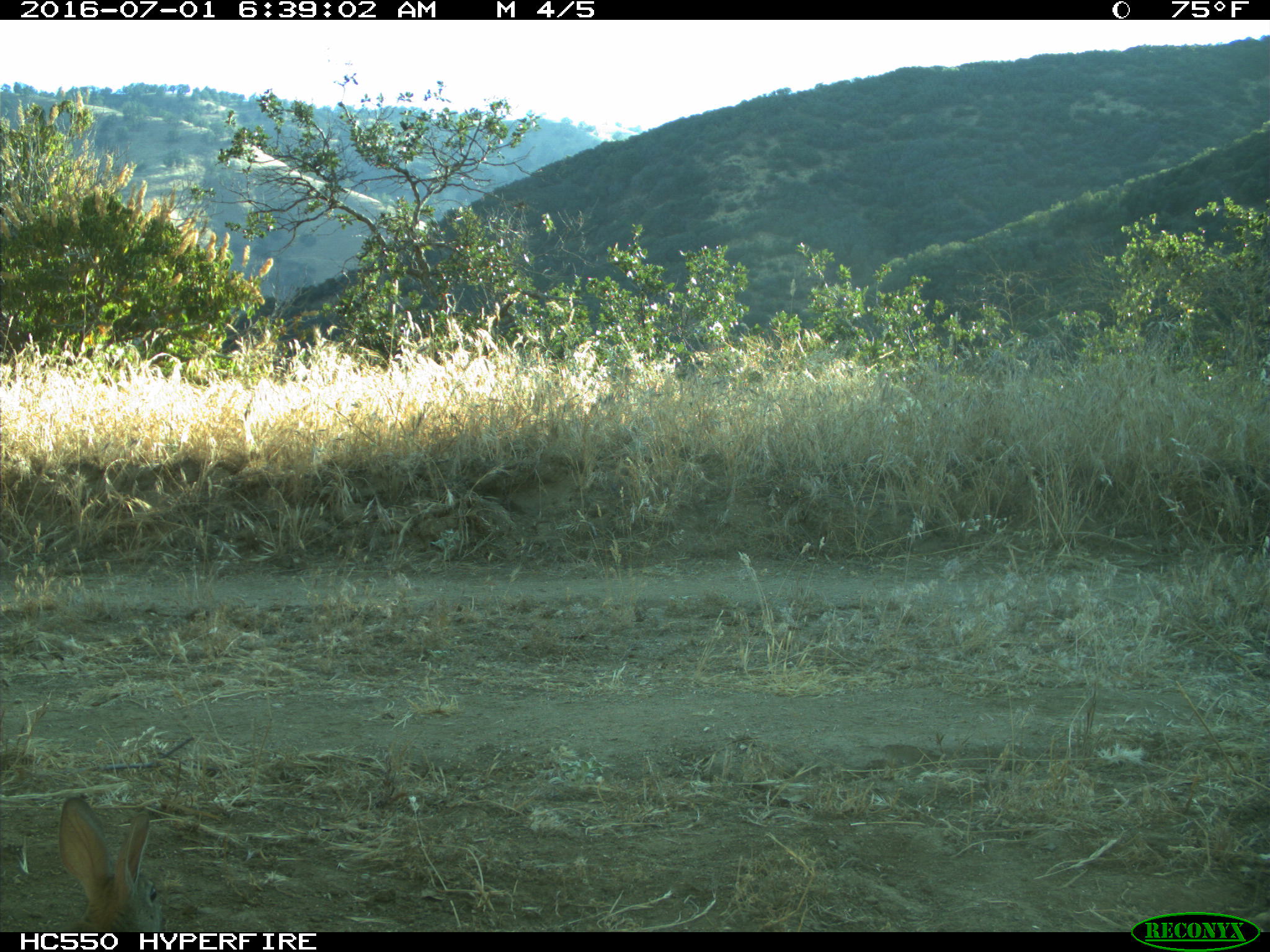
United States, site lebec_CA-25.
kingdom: Animalia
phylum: Chordata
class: Mammalia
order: Lagomorpha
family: Leporidae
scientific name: Leporidae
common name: rabbits and hares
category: unidentified rabbit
Unidentified rabbit (rabbits and hares) (Leporidae).